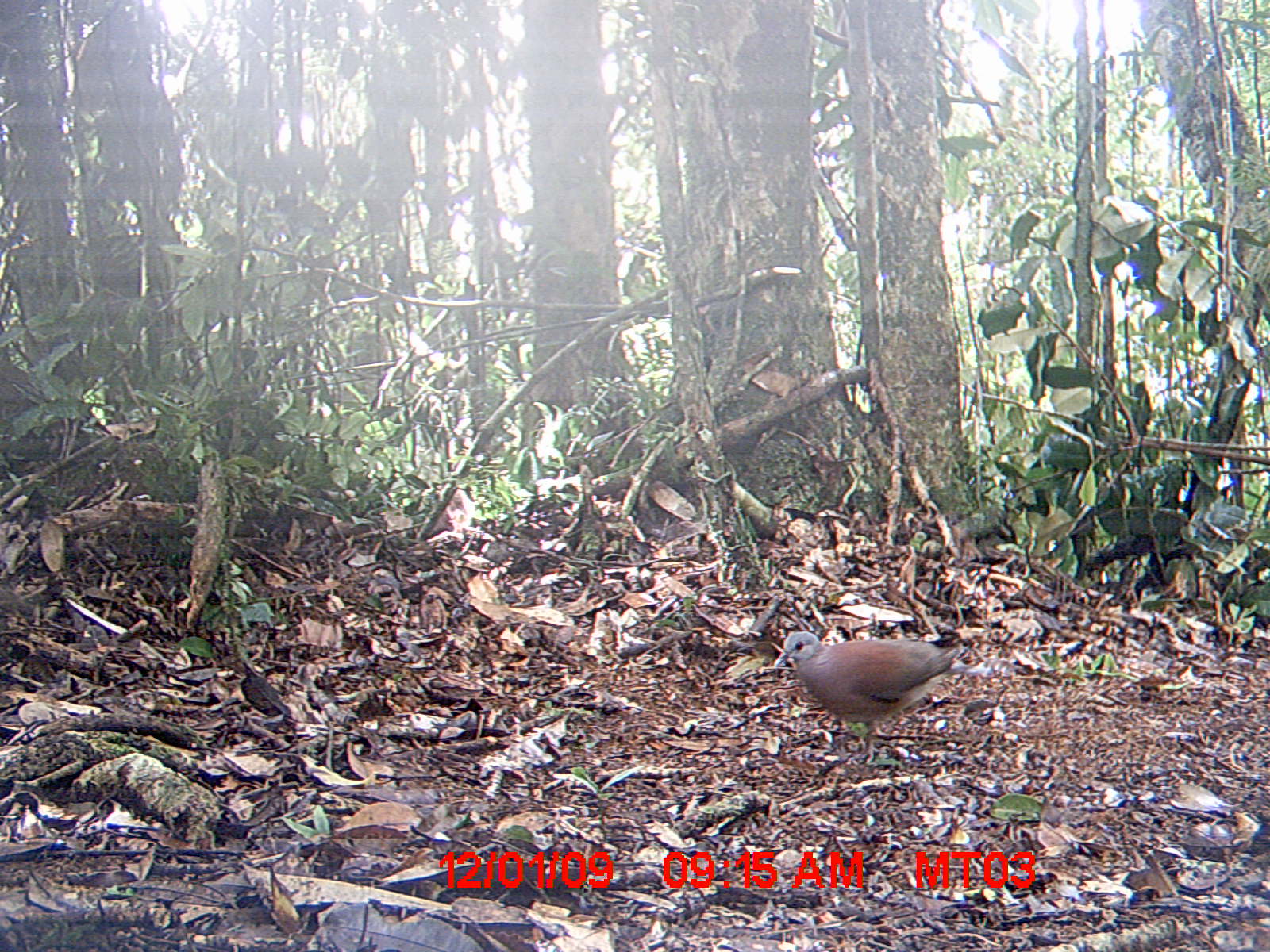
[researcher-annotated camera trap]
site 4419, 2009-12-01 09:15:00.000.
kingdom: Animalia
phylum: Chordata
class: Aves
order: Columbiformes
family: Columbidae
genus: Streptopelia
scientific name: Streptopelia picturata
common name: malagasy turtle dove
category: nesoenas picturata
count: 2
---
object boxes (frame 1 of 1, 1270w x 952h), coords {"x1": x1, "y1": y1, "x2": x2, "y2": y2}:
nesoenas picturata: {"x1": 771, "y1": 630, "x2": 989, "y2": 767}